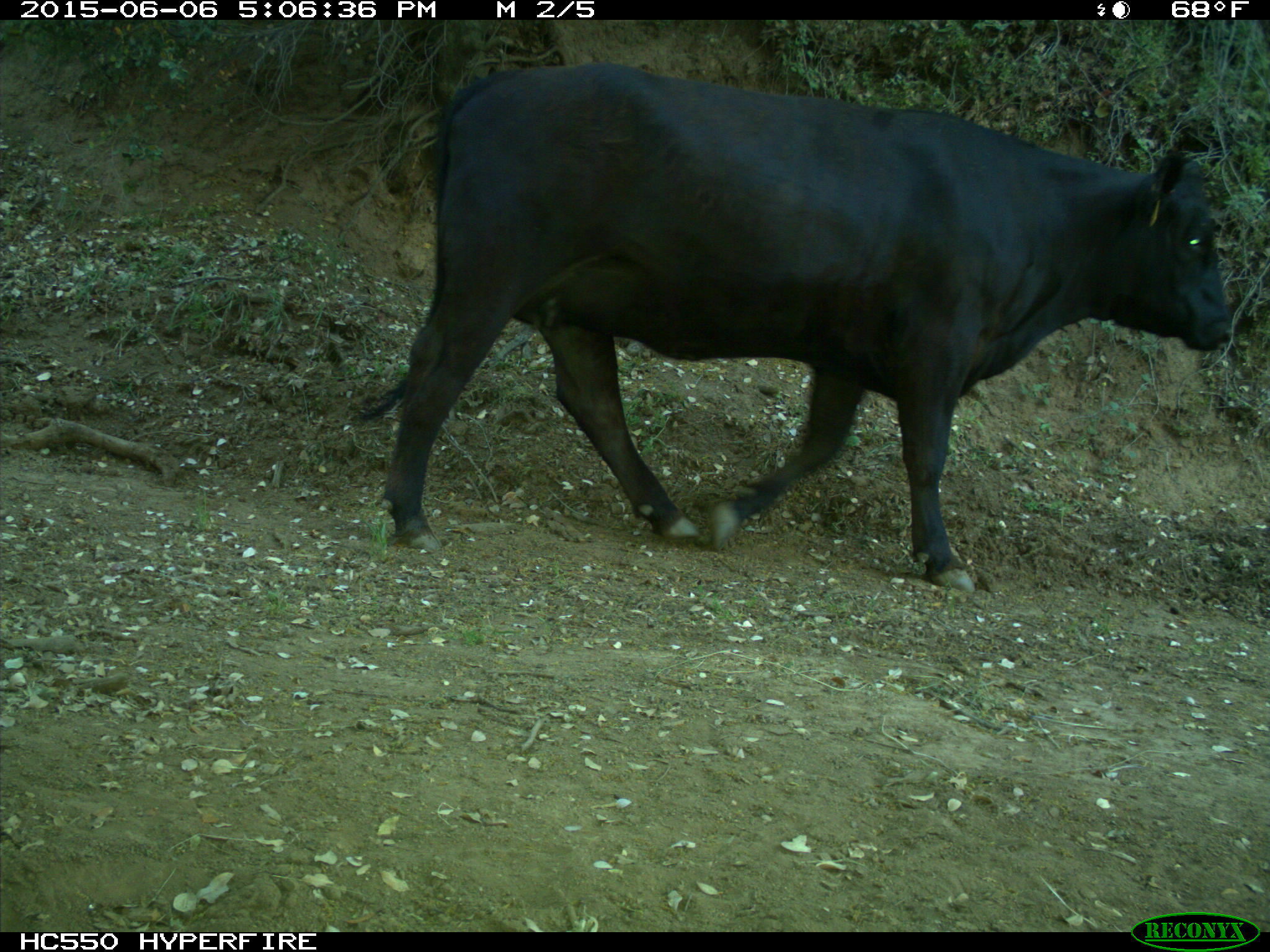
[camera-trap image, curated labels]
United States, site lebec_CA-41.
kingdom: Animalia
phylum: Chordata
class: Mammalia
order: Artiodactyla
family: Bovidae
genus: Bos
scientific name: Bos taurus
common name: domestic cow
Bos taurus (domestic cow).